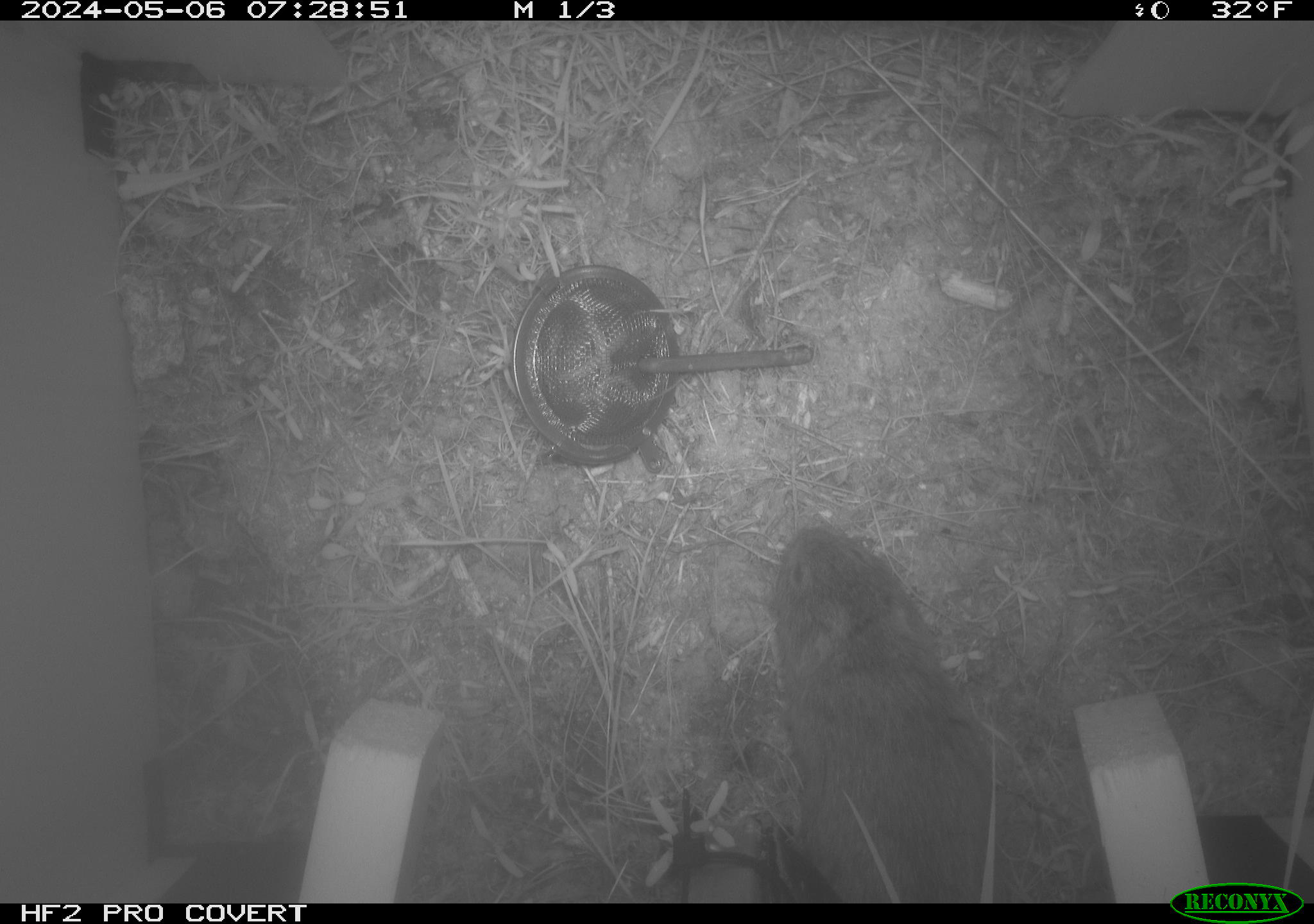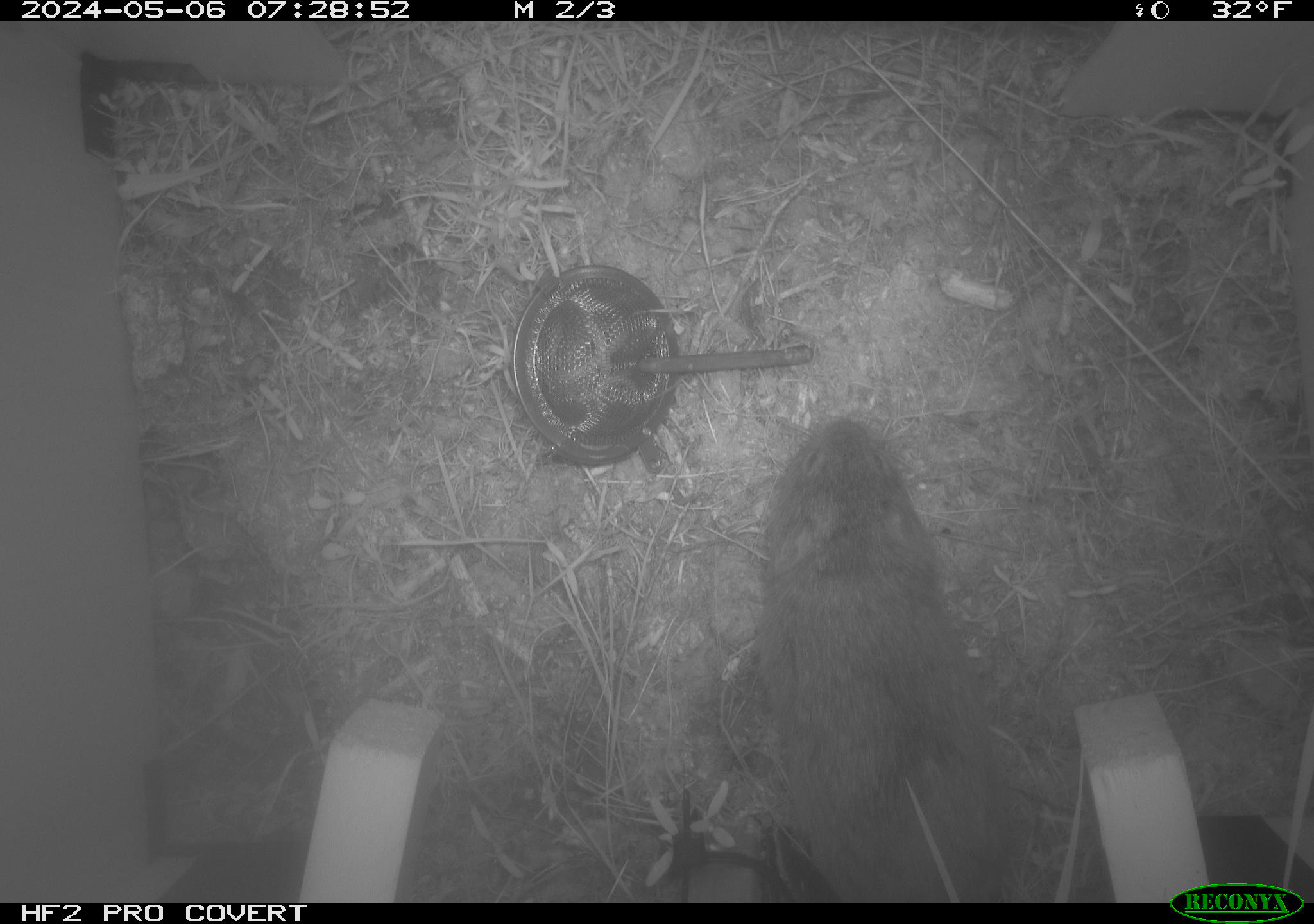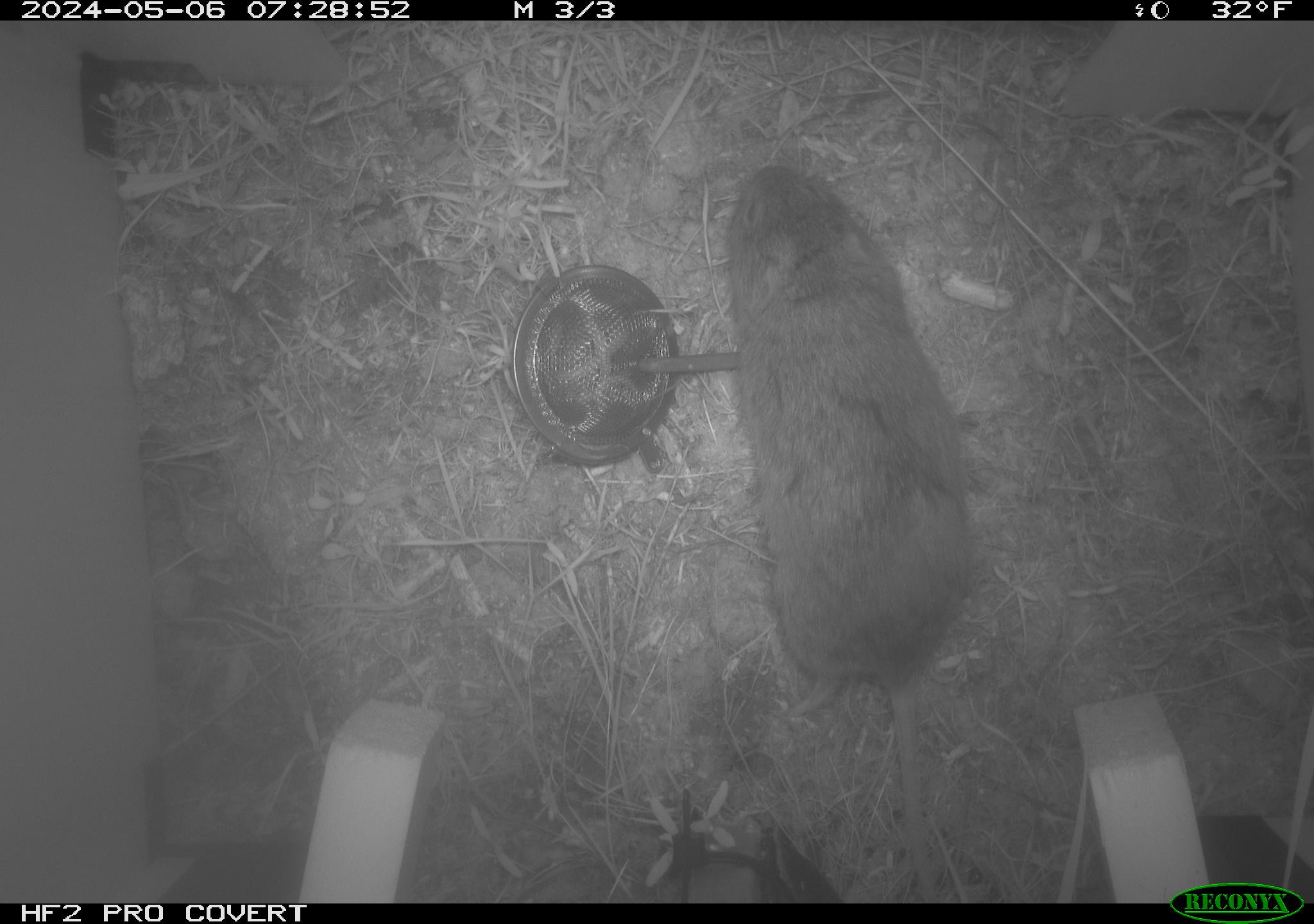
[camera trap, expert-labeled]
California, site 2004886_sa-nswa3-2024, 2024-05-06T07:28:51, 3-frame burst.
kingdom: Animalia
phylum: Chordata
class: Mammalia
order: Rodentia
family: Cricetidae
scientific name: Arvicolinae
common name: voles, lemmings, and muskrats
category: arvicolinae subfamily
Arvicolinae subfamily (voles, lemmings, and muskrats) (Arvicolinae).